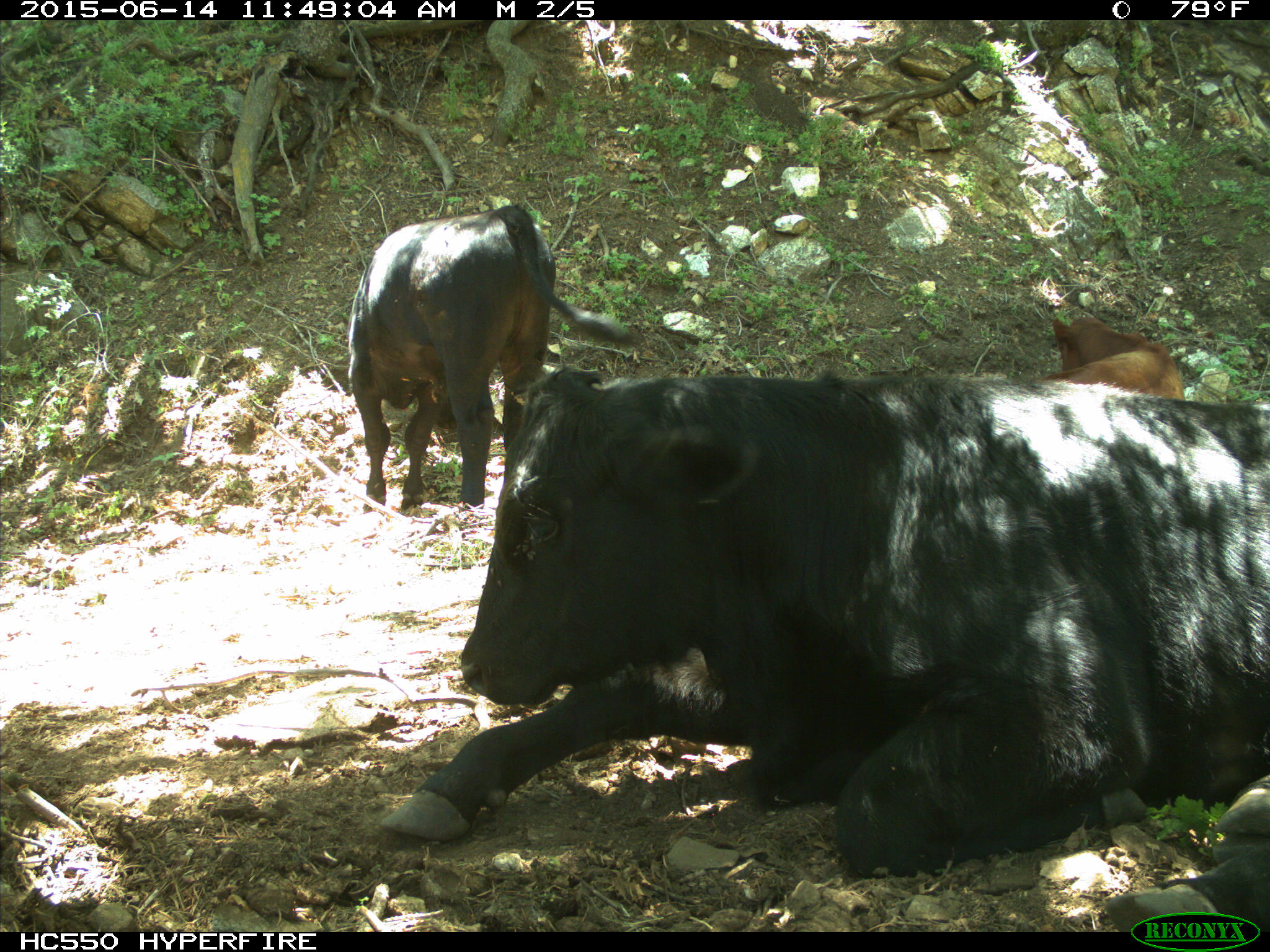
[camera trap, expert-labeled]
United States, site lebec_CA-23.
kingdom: Animalia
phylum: Chordata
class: Mammalia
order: Artiodactyla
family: Bovidae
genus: Bos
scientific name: Bos taurus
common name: domestic cow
Bos taurus (domestic cow).